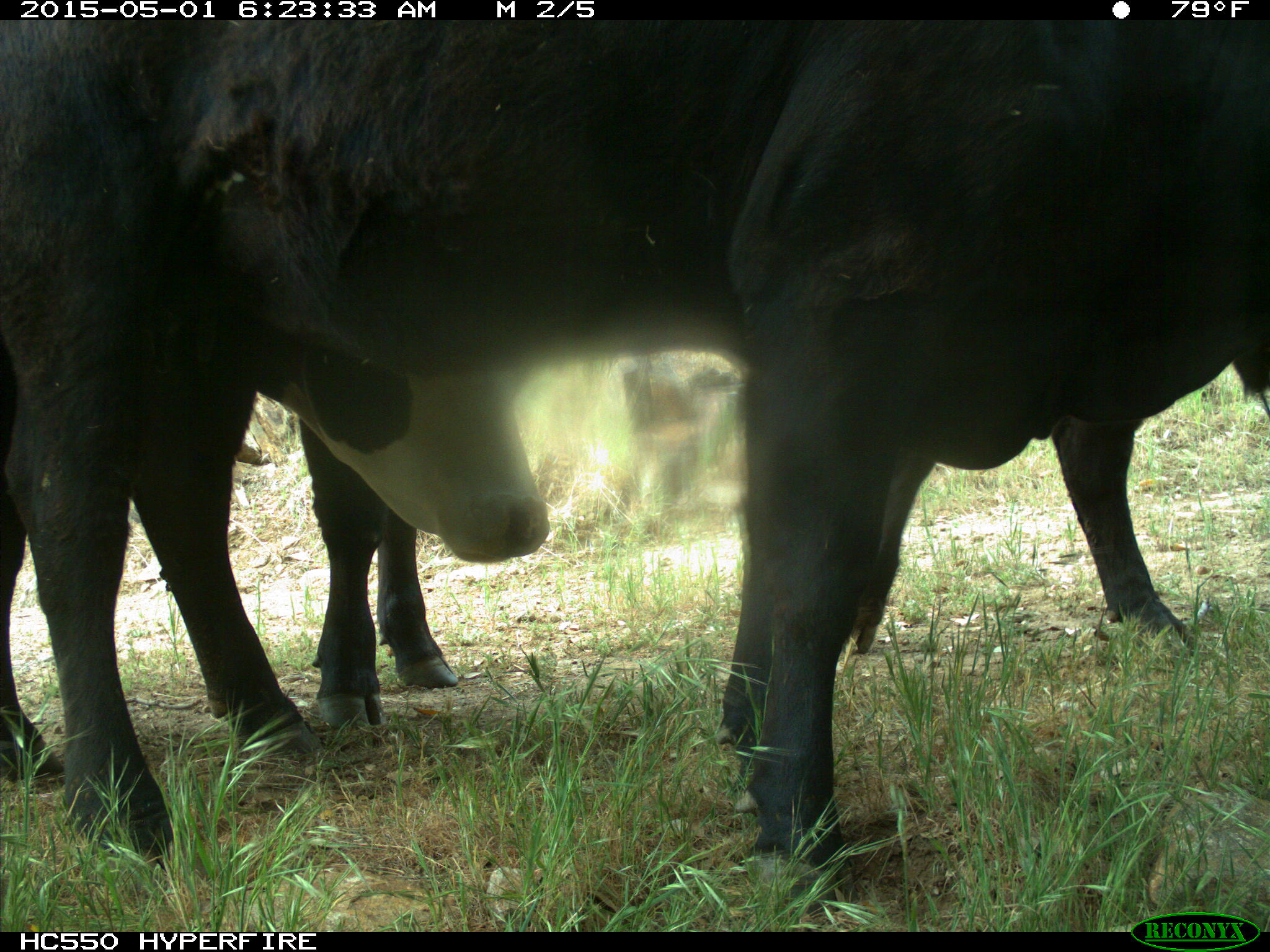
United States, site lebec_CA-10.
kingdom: Animalia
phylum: Chordata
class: Mammalia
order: Artiodactyla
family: Bovidae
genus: Bos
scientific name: Bos taurus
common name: domestic cow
Bos taurus (domestic cow).